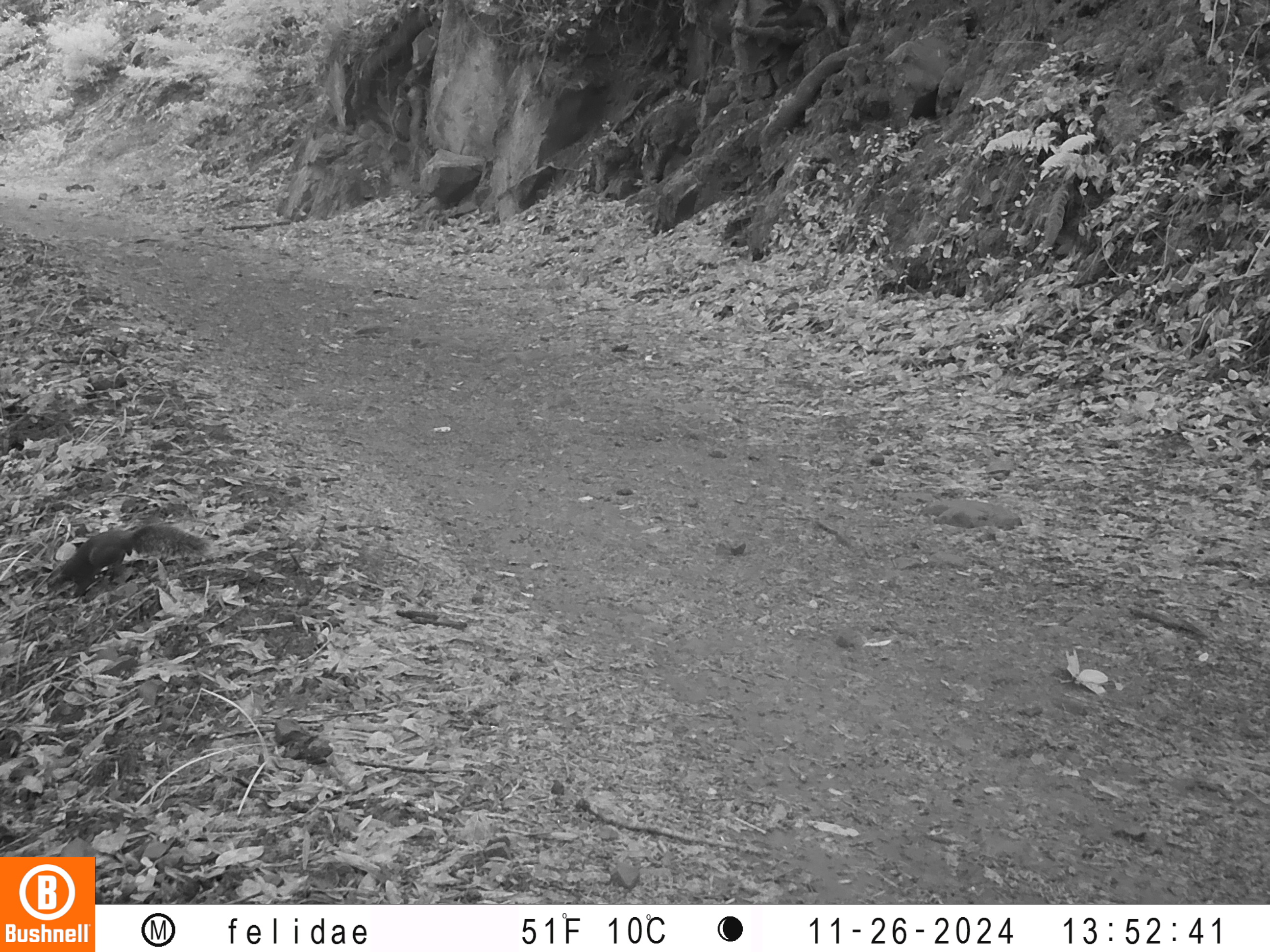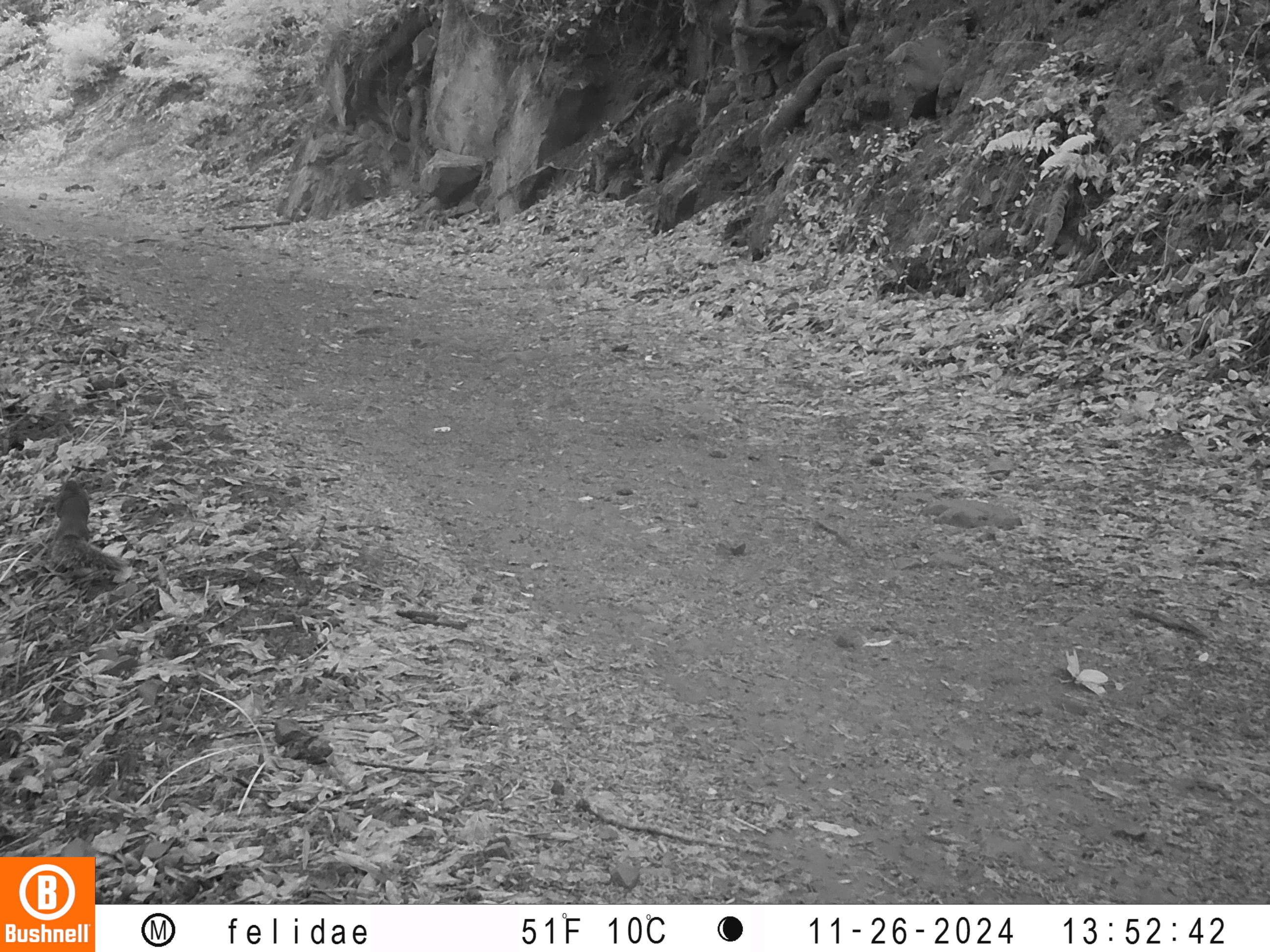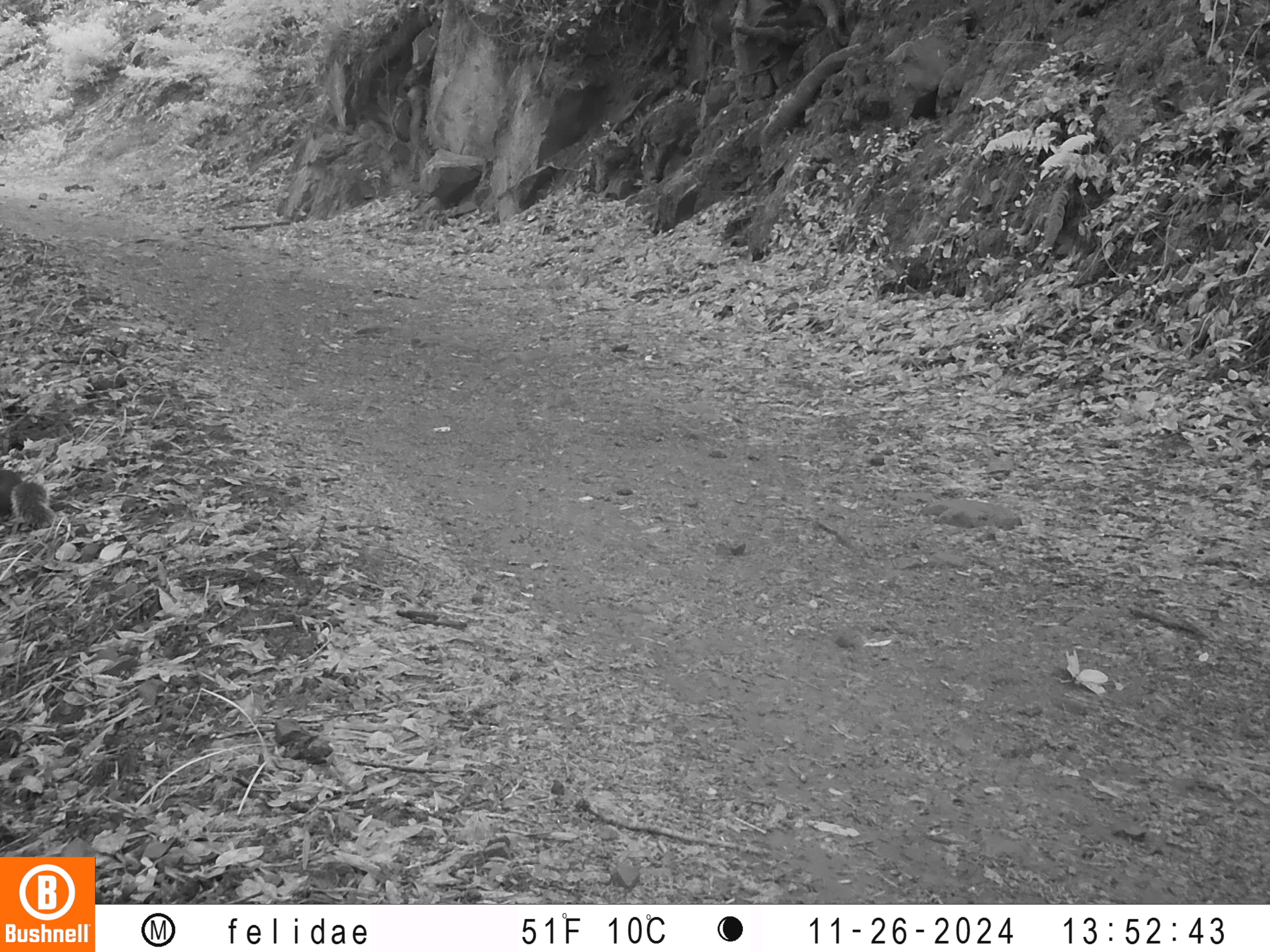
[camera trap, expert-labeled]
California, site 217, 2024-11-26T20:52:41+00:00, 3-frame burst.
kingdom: Animalia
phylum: Chordata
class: Mammalia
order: Rodentia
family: Sciuridae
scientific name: Sciuridae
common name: squirrel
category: unknown squirrel